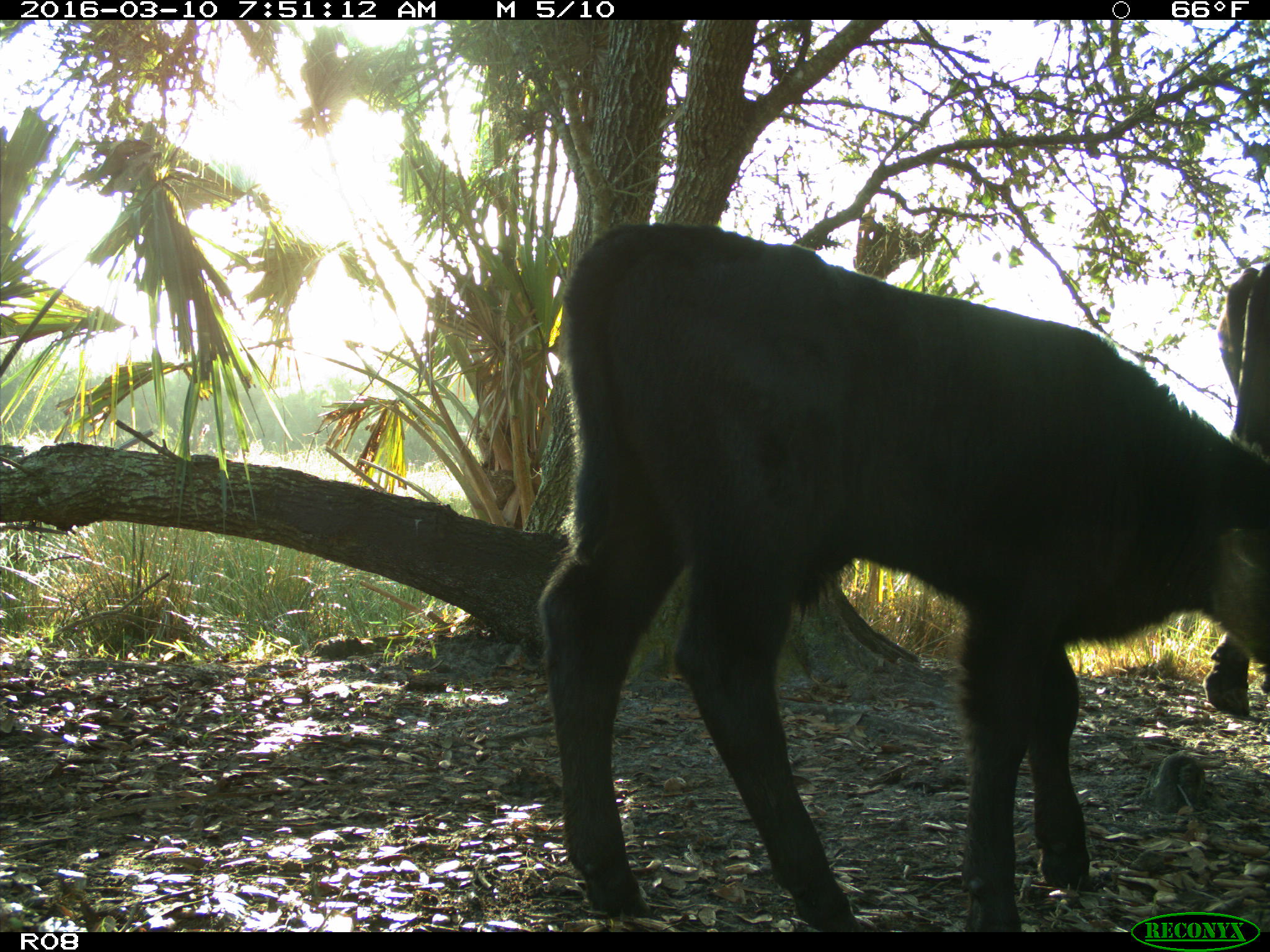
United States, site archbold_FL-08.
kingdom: Animalia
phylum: Chordata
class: Mammalia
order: Artiodactyla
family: Bovidae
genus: Bos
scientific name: Bos taurus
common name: domestic cow